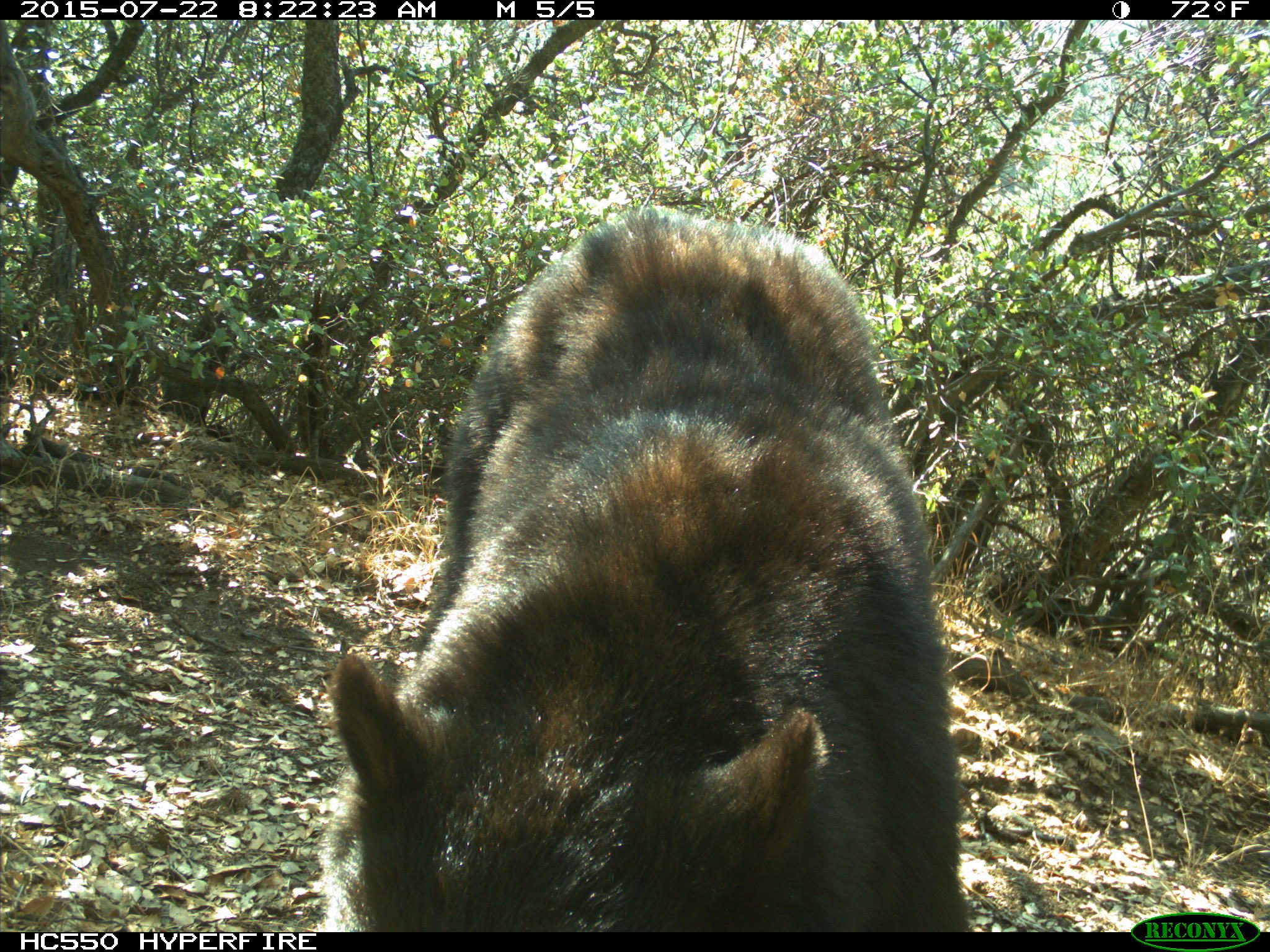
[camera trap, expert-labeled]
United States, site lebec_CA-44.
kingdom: Animalia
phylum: Chordata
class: Mammalia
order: Carnivora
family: Ursidae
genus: Ursus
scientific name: Ursus americanus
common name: american black bear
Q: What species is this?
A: Ursus americanus (american black bear).